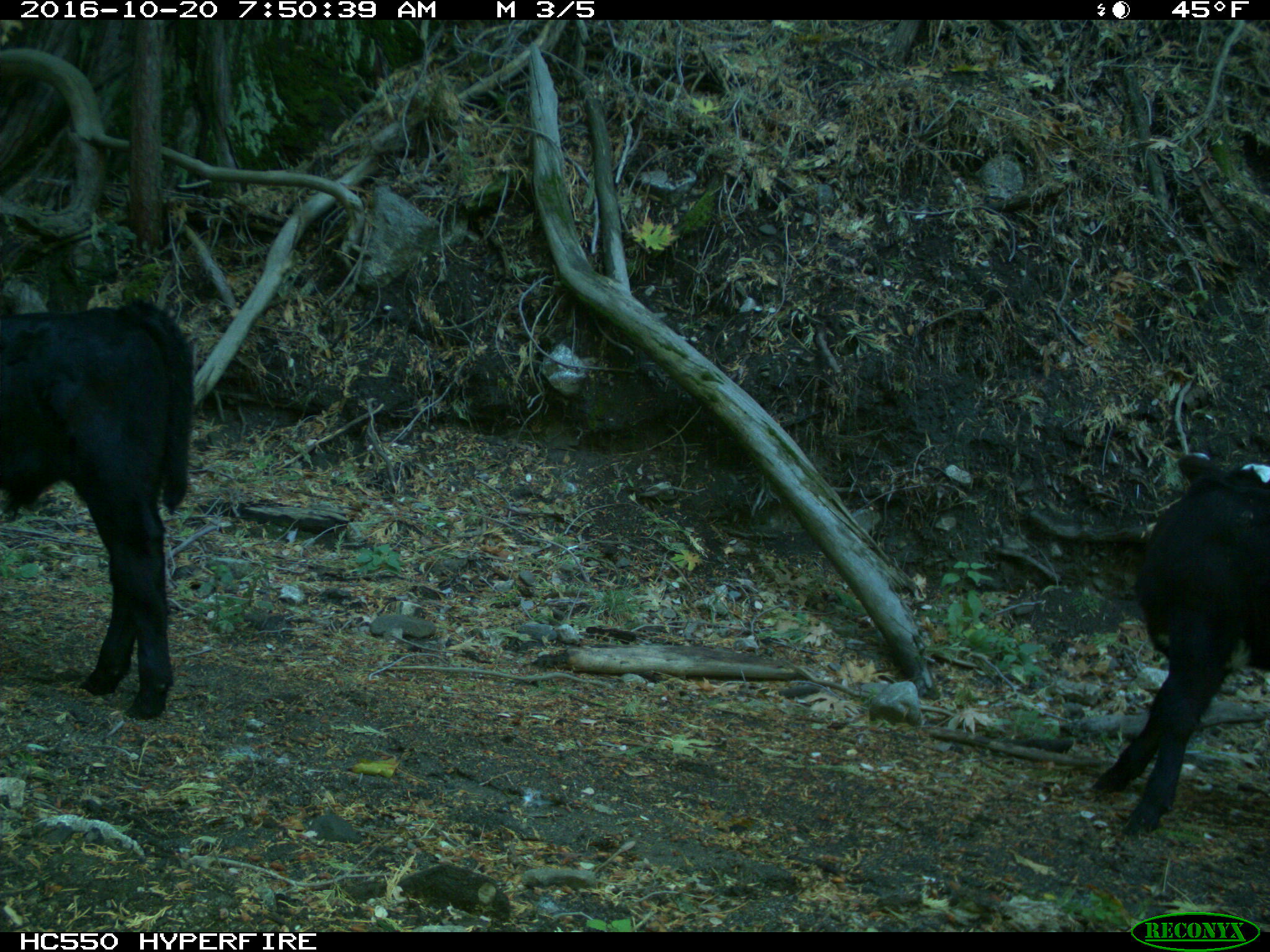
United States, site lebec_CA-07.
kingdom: Animalia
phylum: Chordata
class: Mammalia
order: Artiodactyla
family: Bovidae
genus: Bos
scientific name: Bos taurus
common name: domestic cow